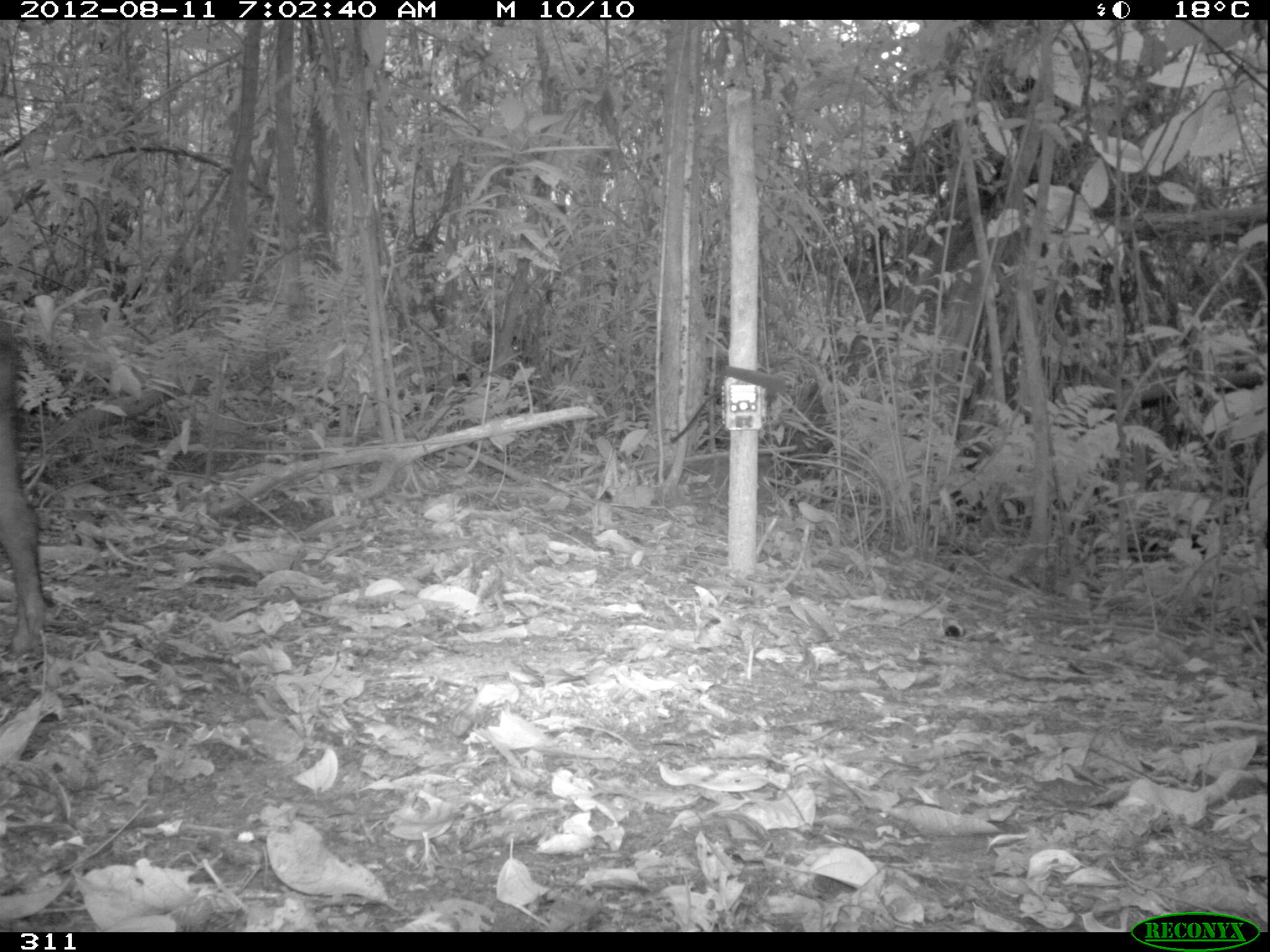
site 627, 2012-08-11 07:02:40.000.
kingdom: Animalia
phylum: Chordata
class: Mammalia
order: Artiodactyla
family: Tayassuidae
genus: Tayassu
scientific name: Tayassu pecari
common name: white-lipped peccary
Tayassu pecari (white-lipped peccary).